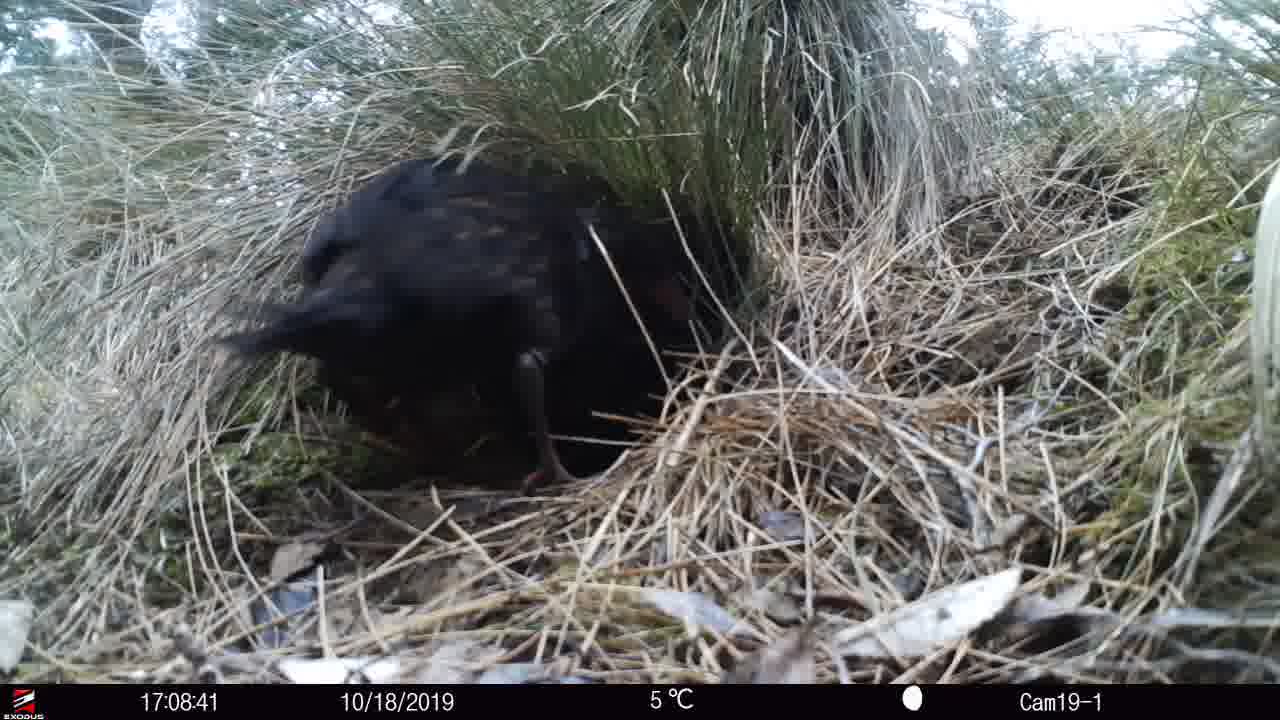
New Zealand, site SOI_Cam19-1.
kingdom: Animalia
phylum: Chordata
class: Aves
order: Gruiformes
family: Rallidae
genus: Gallirallus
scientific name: Gallirallus australis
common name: weka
Weka (Gallirallus australis).